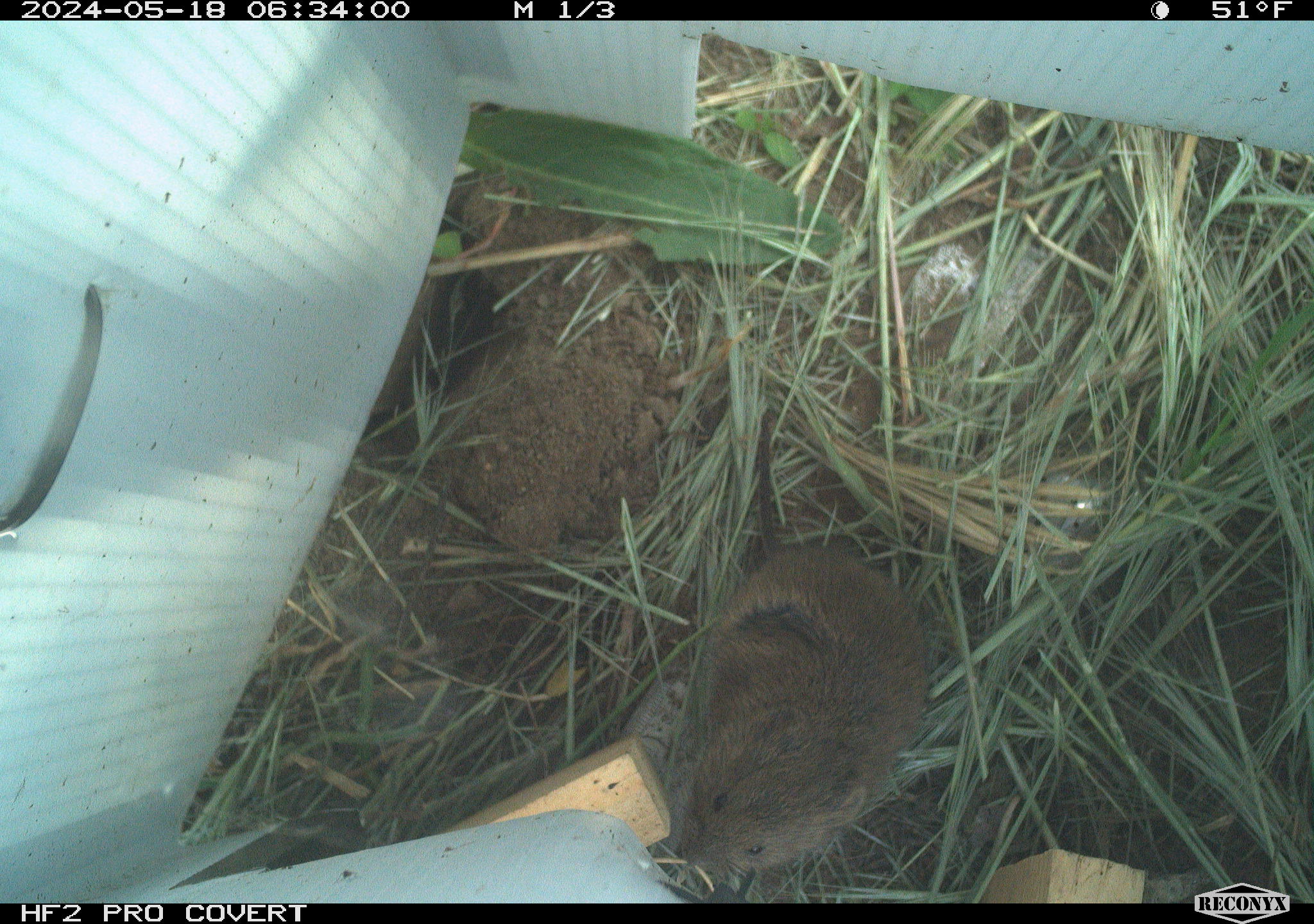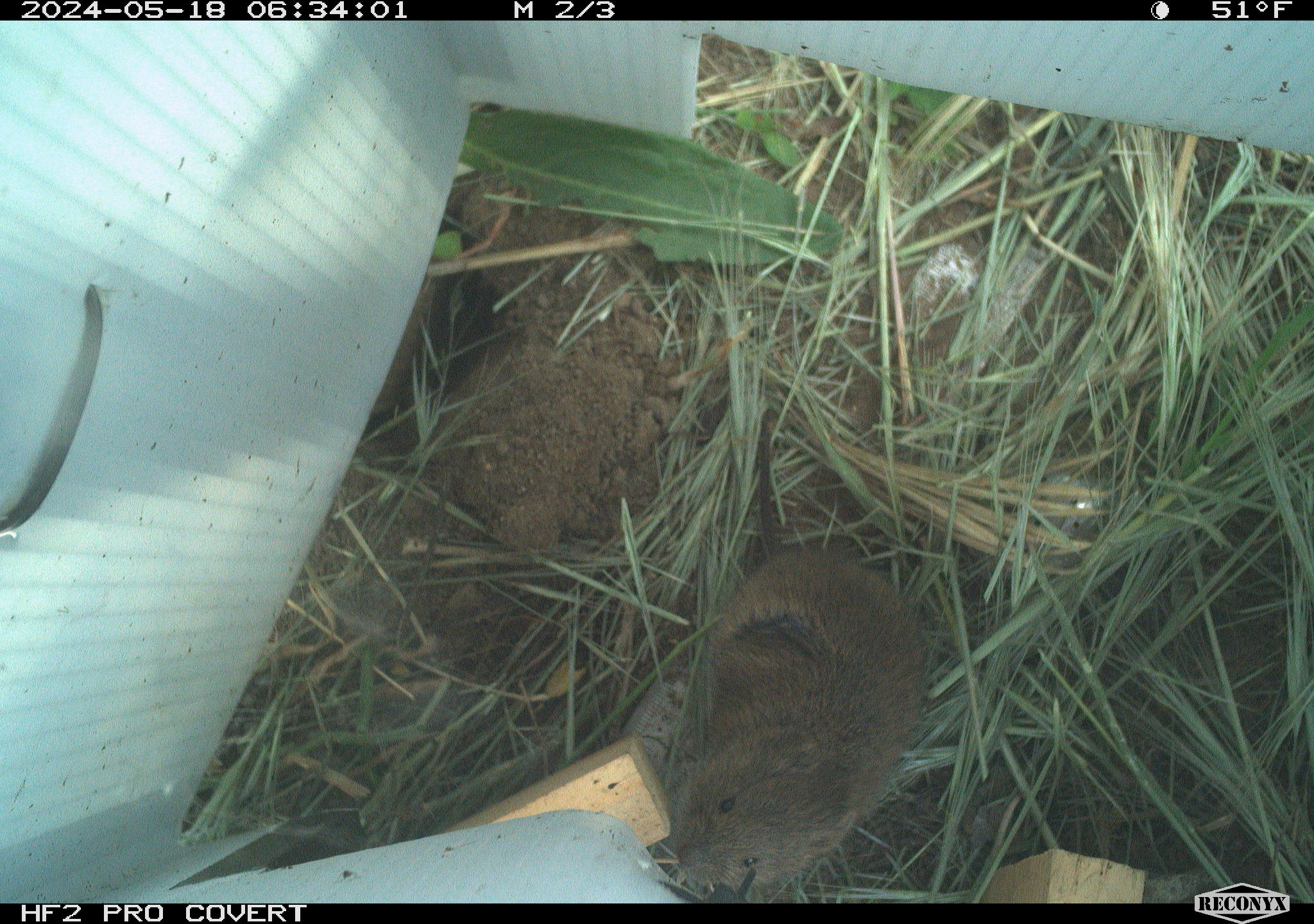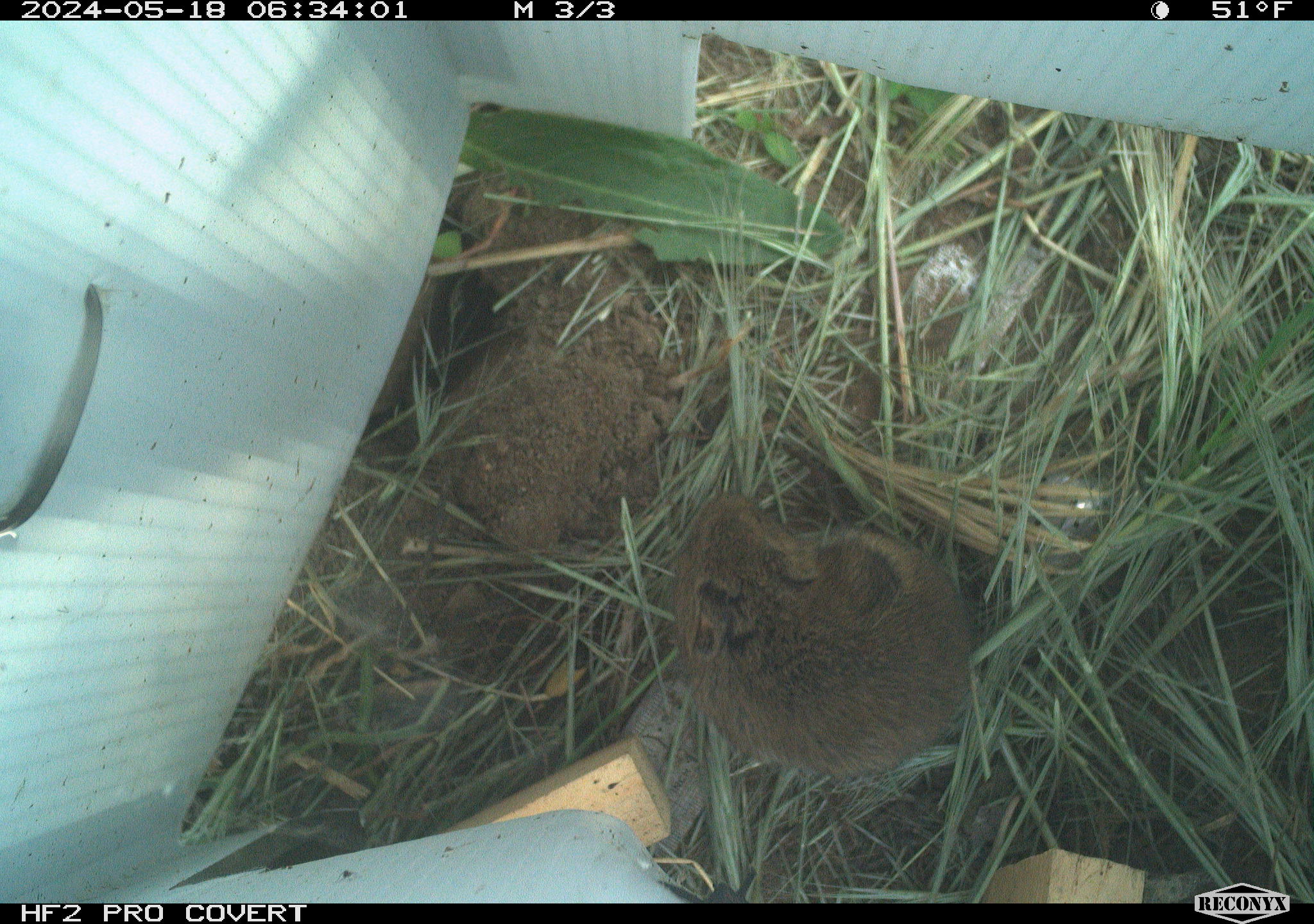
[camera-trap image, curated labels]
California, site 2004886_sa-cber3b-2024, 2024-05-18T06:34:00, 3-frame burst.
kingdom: Animalia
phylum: Chordata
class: Mammalia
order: Rodentia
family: Cricetidae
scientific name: Arvicolinae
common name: voles, lemmings, and muskrats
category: arvicolinae subfamily